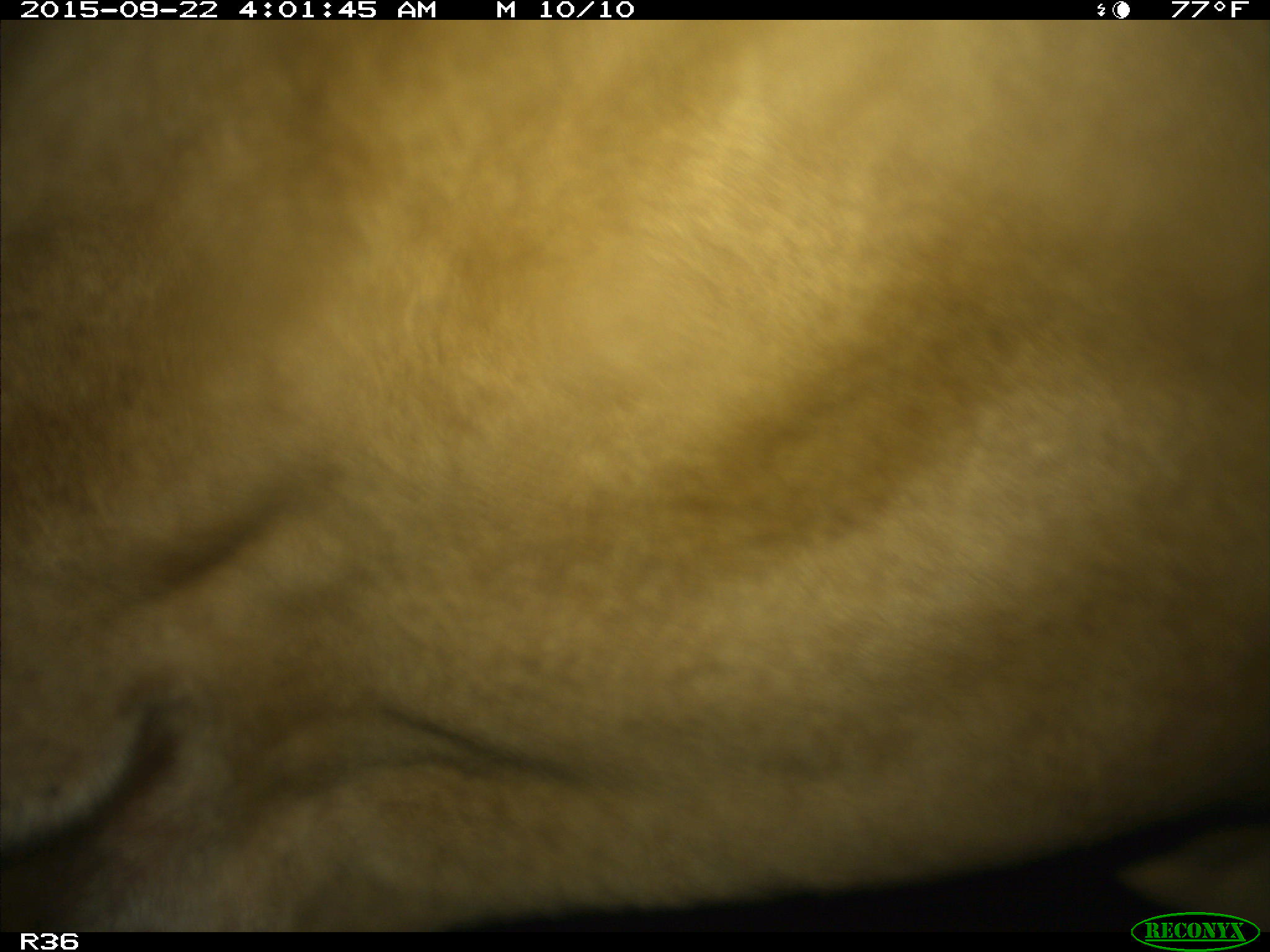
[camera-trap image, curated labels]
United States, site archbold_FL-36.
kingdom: Animalia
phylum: Chordata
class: Mammalia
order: Artiodactyla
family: Bovidae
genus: Bos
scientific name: Bos taurus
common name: domestic cow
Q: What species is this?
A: Bos taurus (domestic cow).